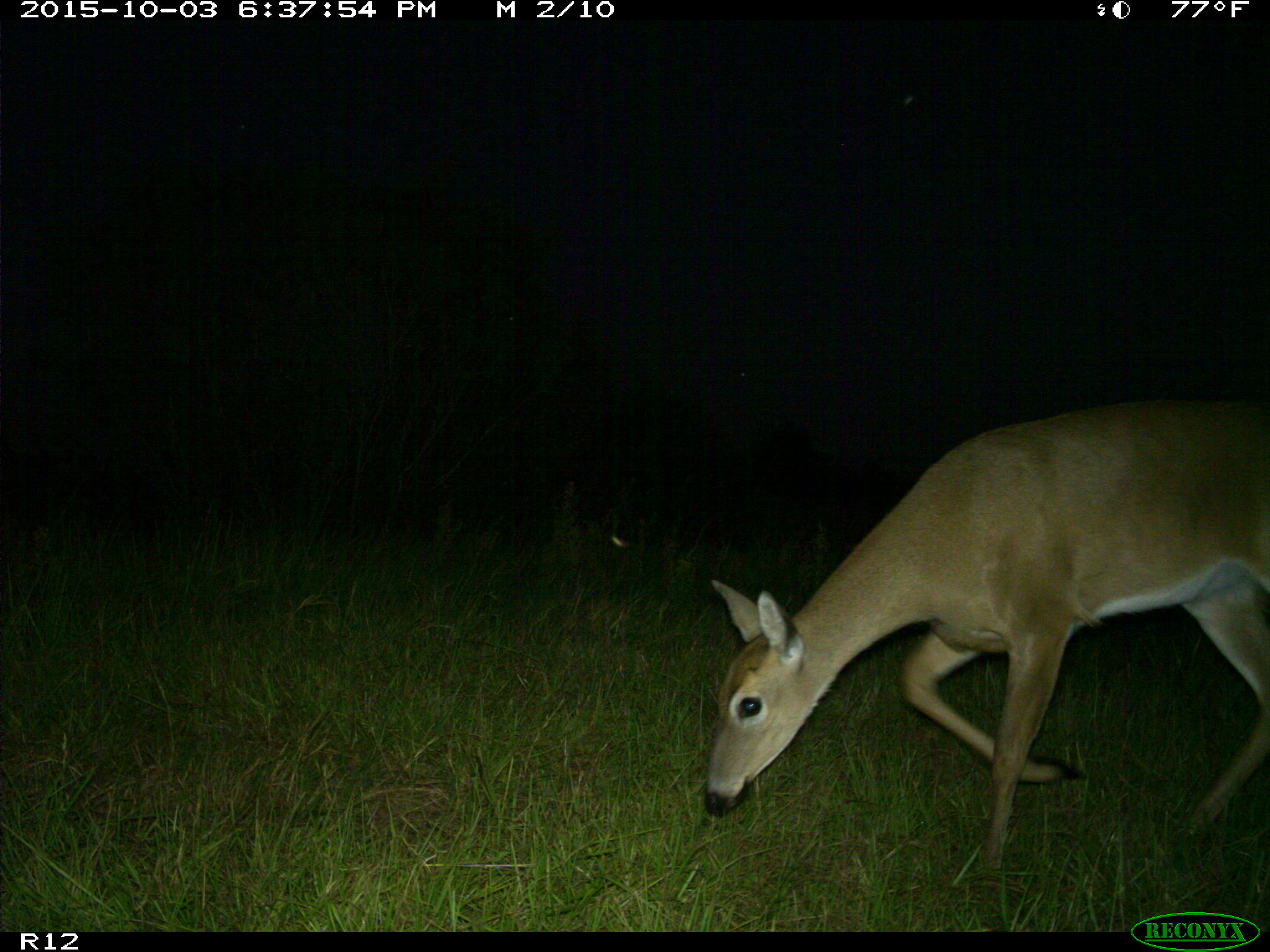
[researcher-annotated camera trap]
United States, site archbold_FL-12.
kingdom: Animalia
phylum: Chordata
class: Mammalia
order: Artiodactyla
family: Cervidae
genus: Odocoileus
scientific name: Odocoileus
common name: deer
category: unidentified deer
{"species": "unidentified deer (deer) (Odocoileus)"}